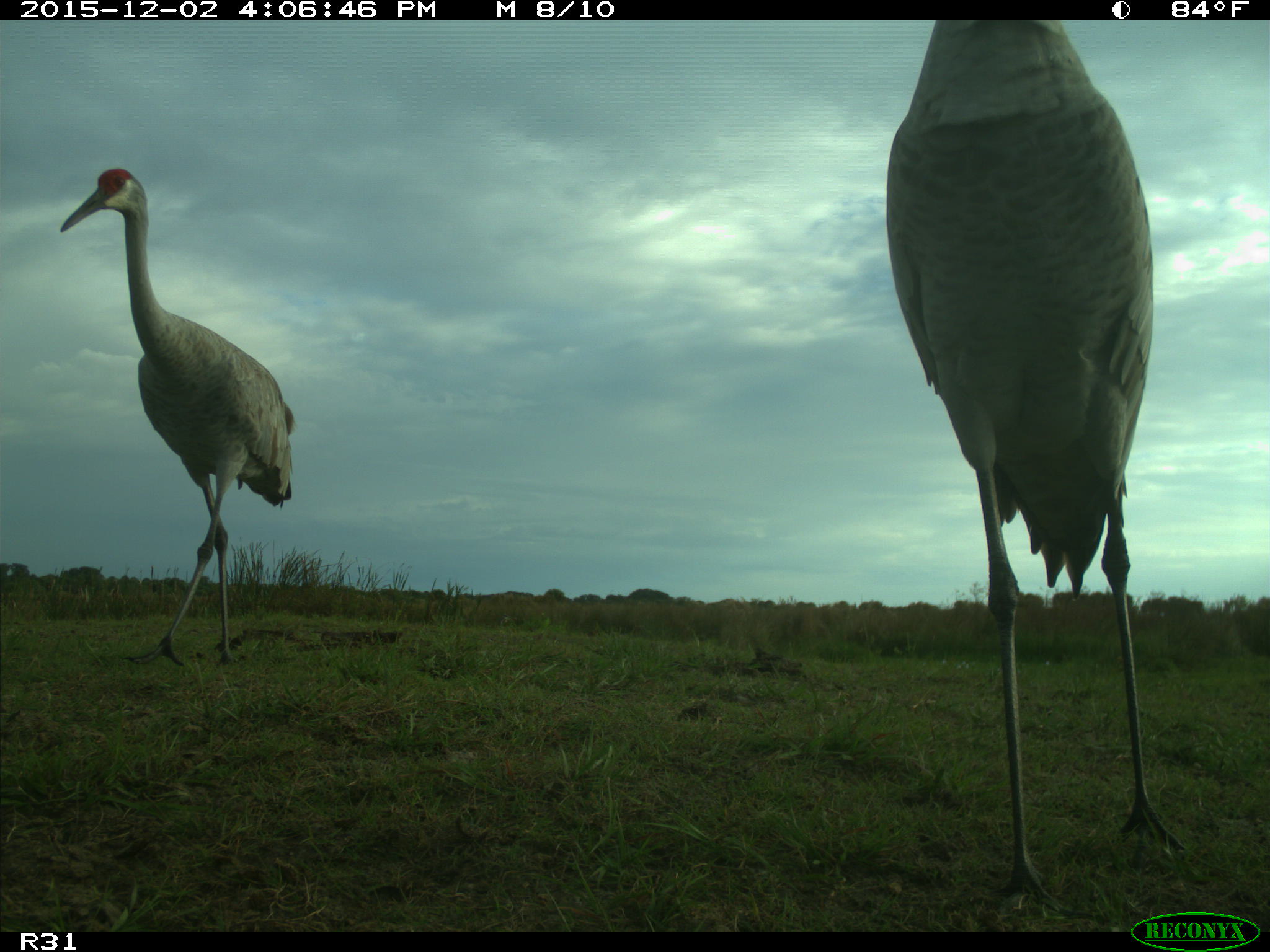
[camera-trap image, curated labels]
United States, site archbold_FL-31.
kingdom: Animalia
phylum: Chordata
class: Aves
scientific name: Aves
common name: birds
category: unidentified bird